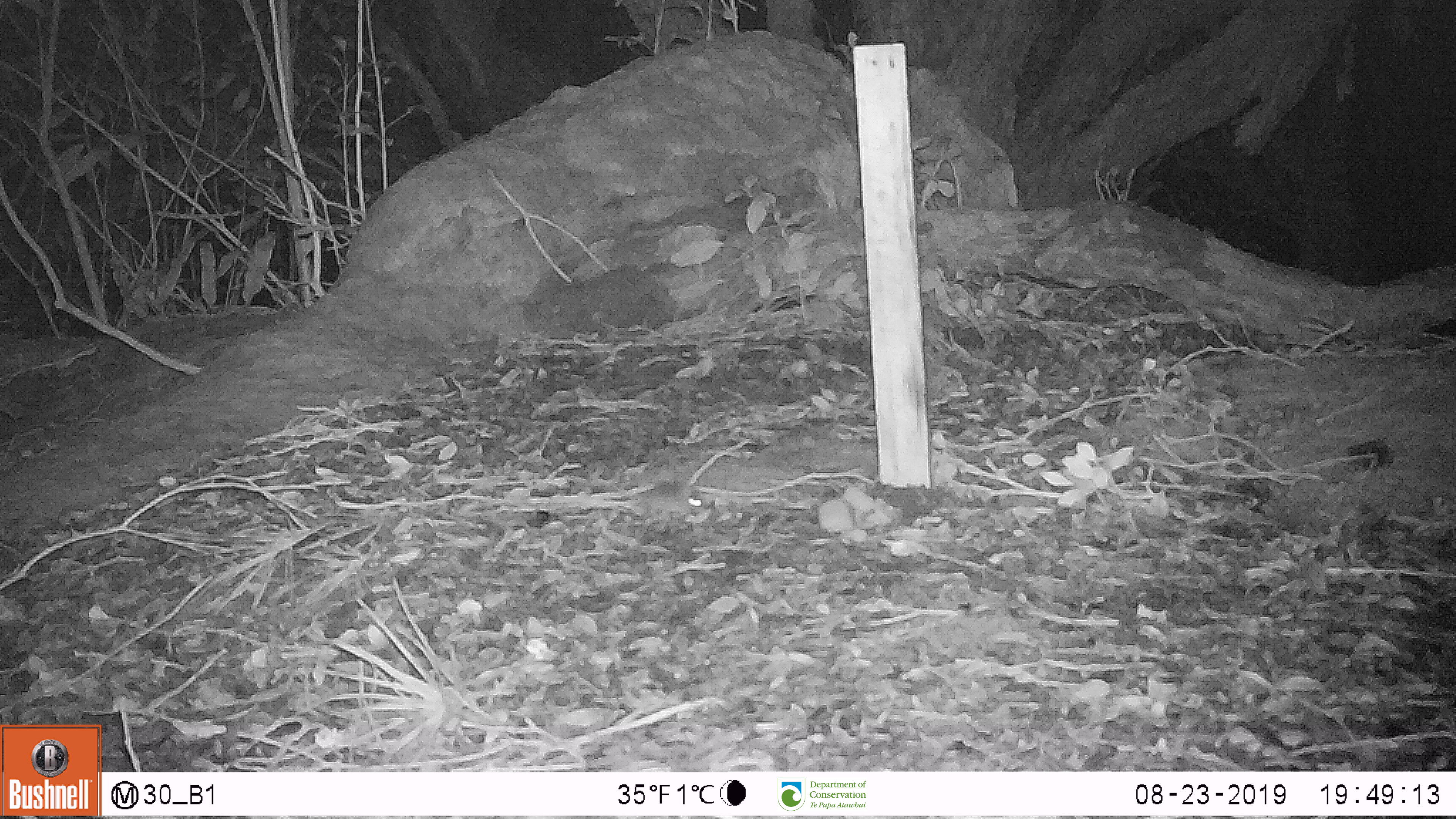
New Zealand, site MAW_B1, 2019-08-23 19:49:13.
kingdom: Animalia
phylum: Chordata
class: Mammalia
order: Rodentia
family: Muridae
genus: Mus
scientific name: Mus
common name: mouse